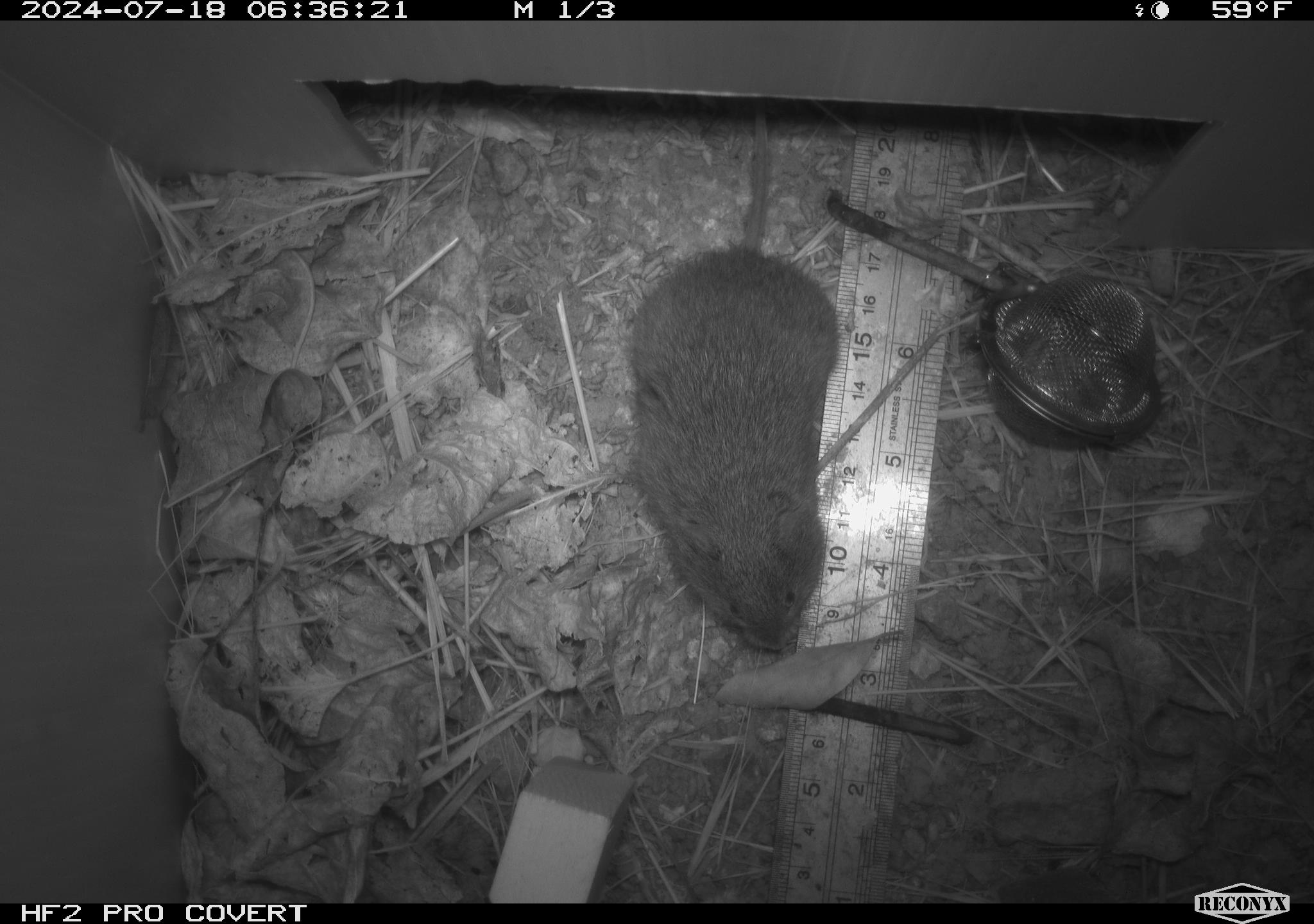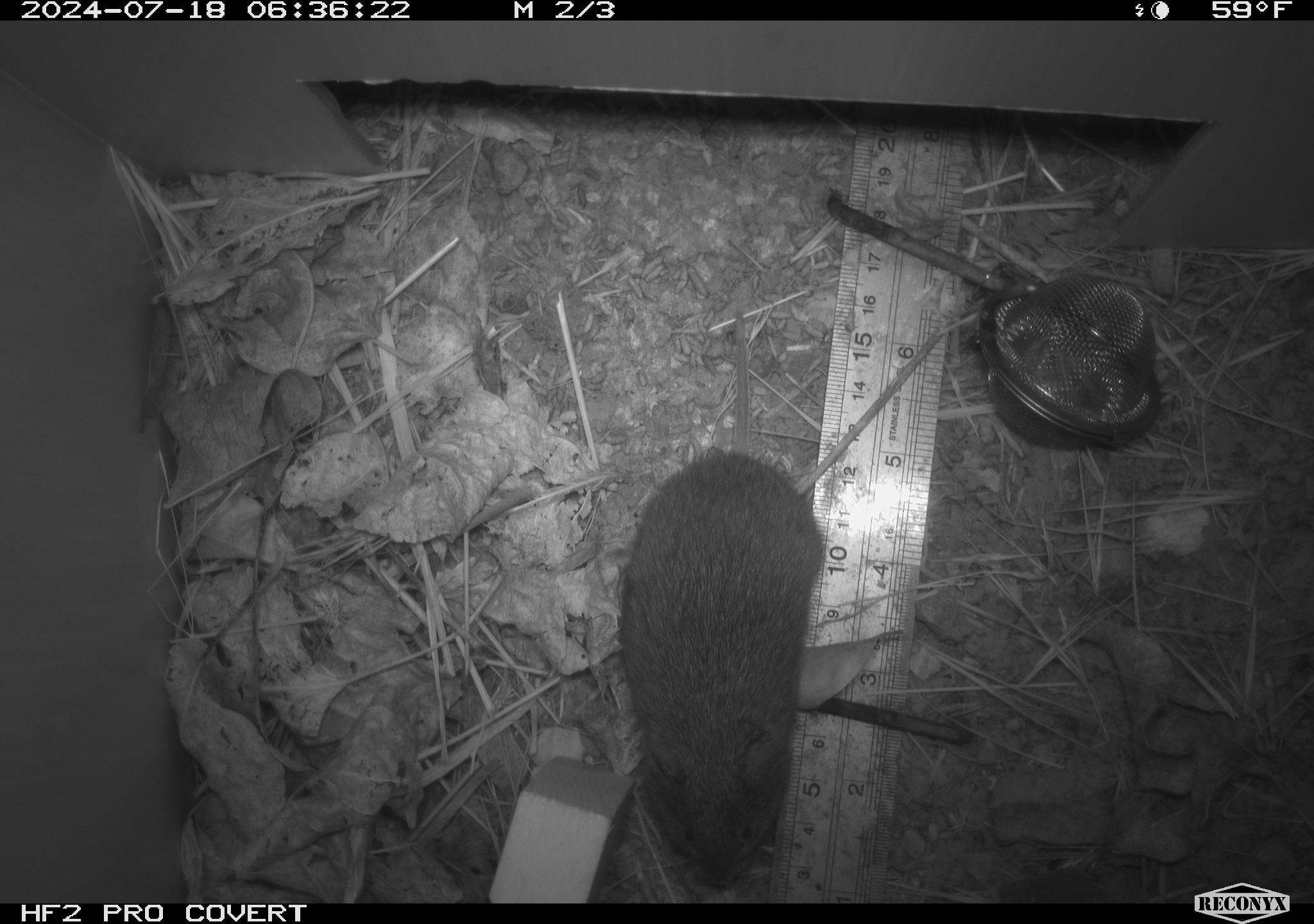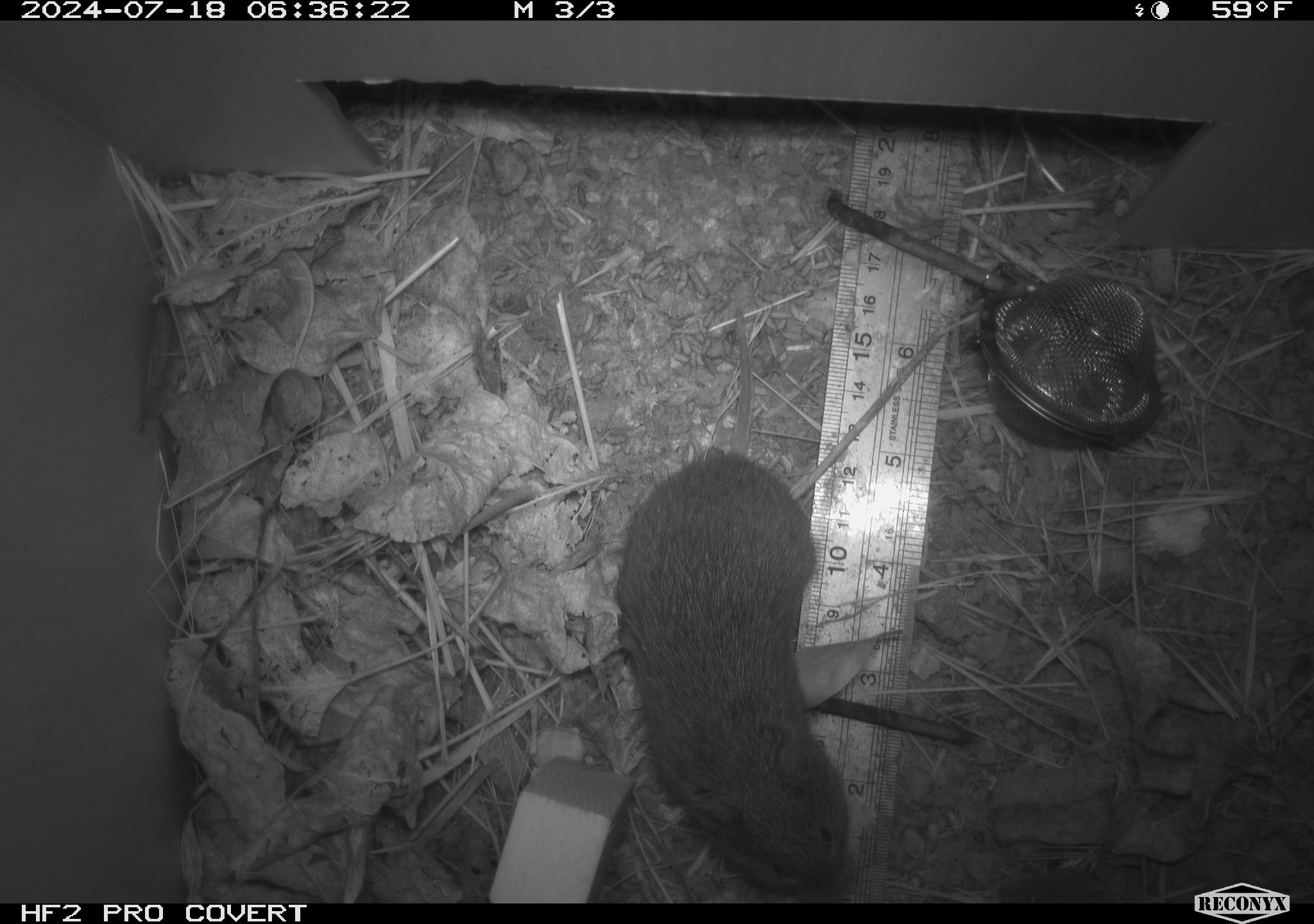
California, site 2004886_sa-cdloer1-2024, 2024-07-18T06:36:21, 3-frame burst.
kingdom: Animalia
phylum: Chordata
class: Mammalia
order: Rodentia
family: Cricetidae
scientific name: Arvicolinae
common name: voles, lemmings, and muskrats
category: arvicolinae subfamily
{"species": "arvicolinae subfamily (voles, lemmings, and muskrats) (Arvicolinae)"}